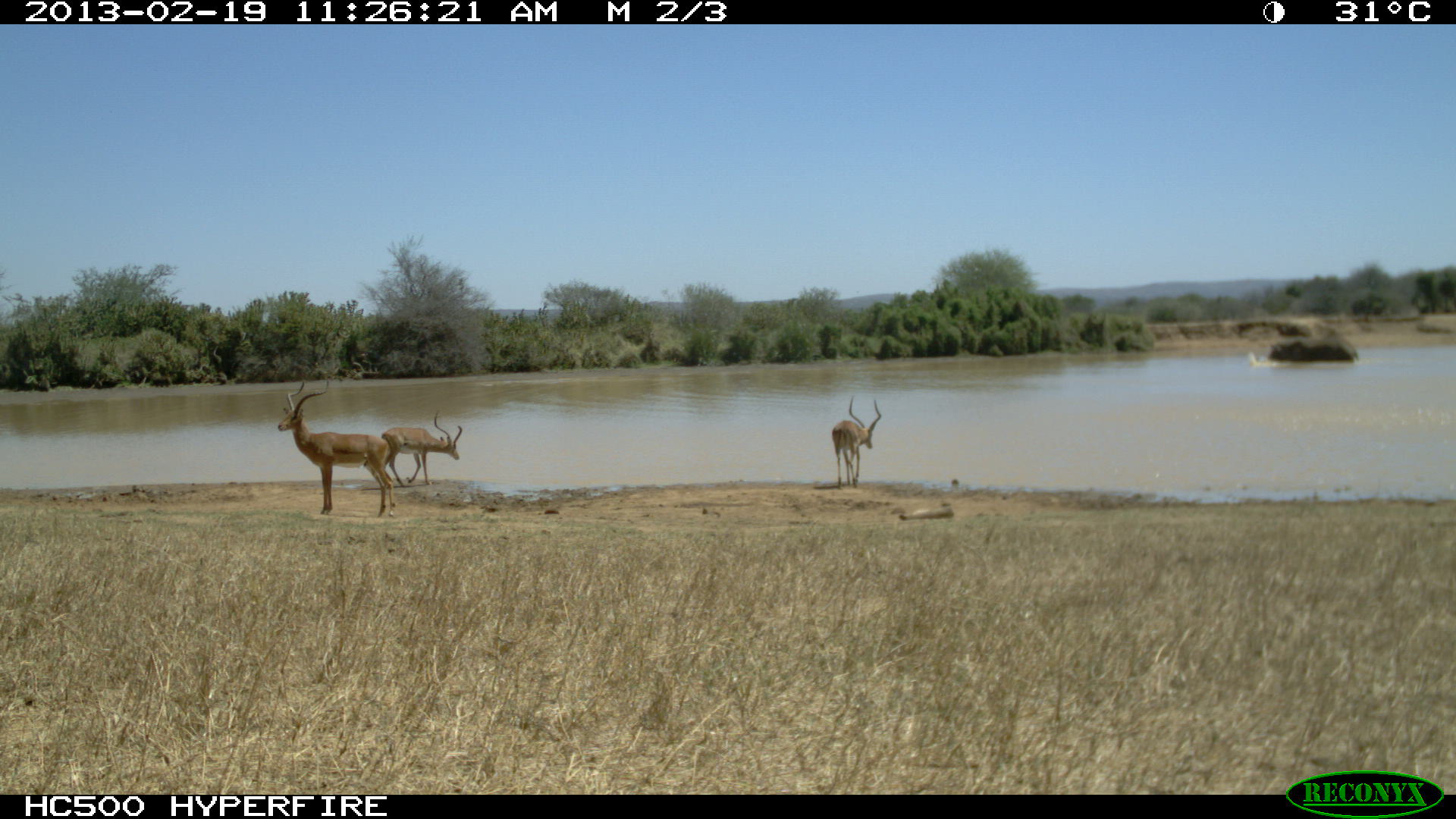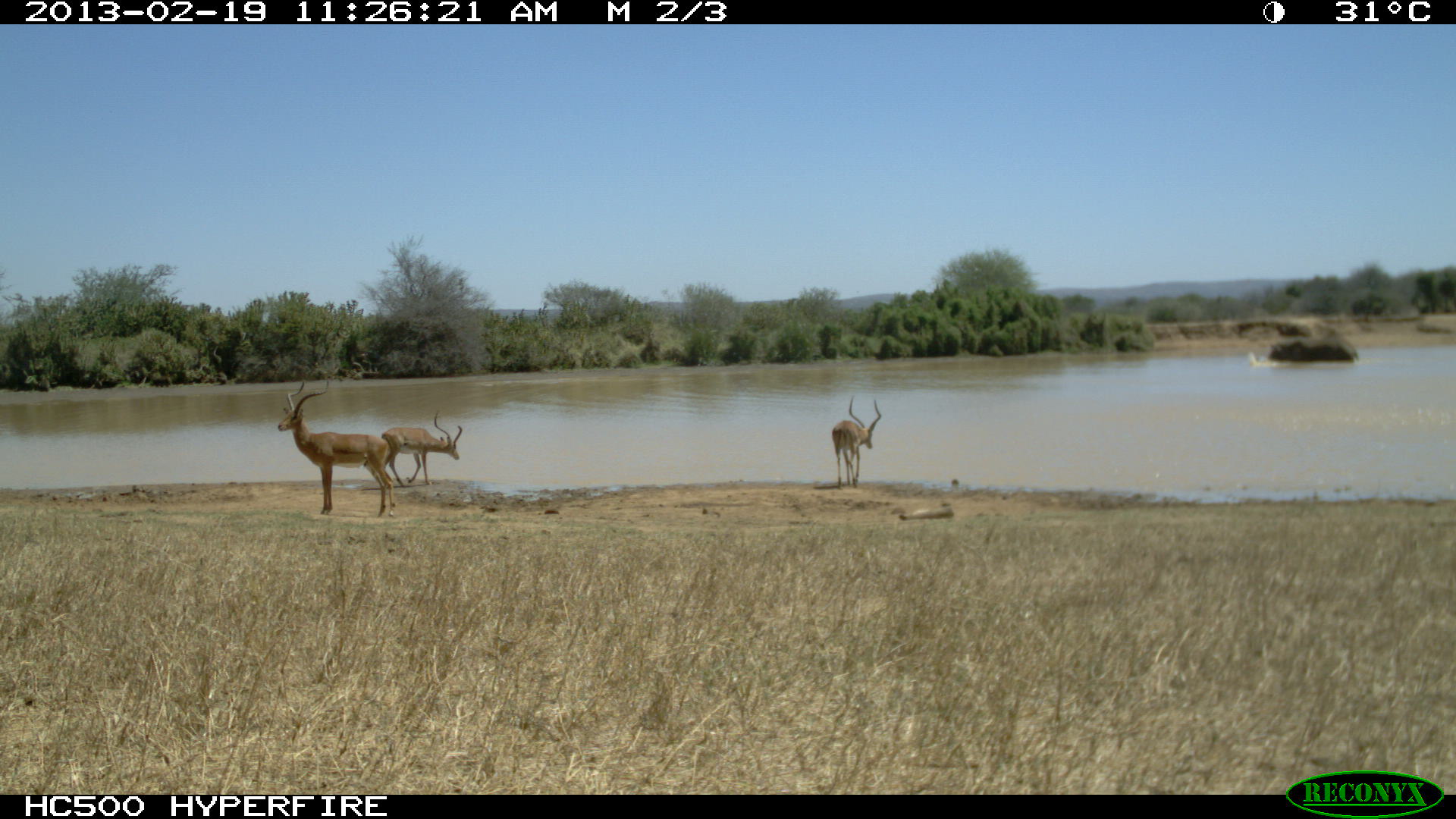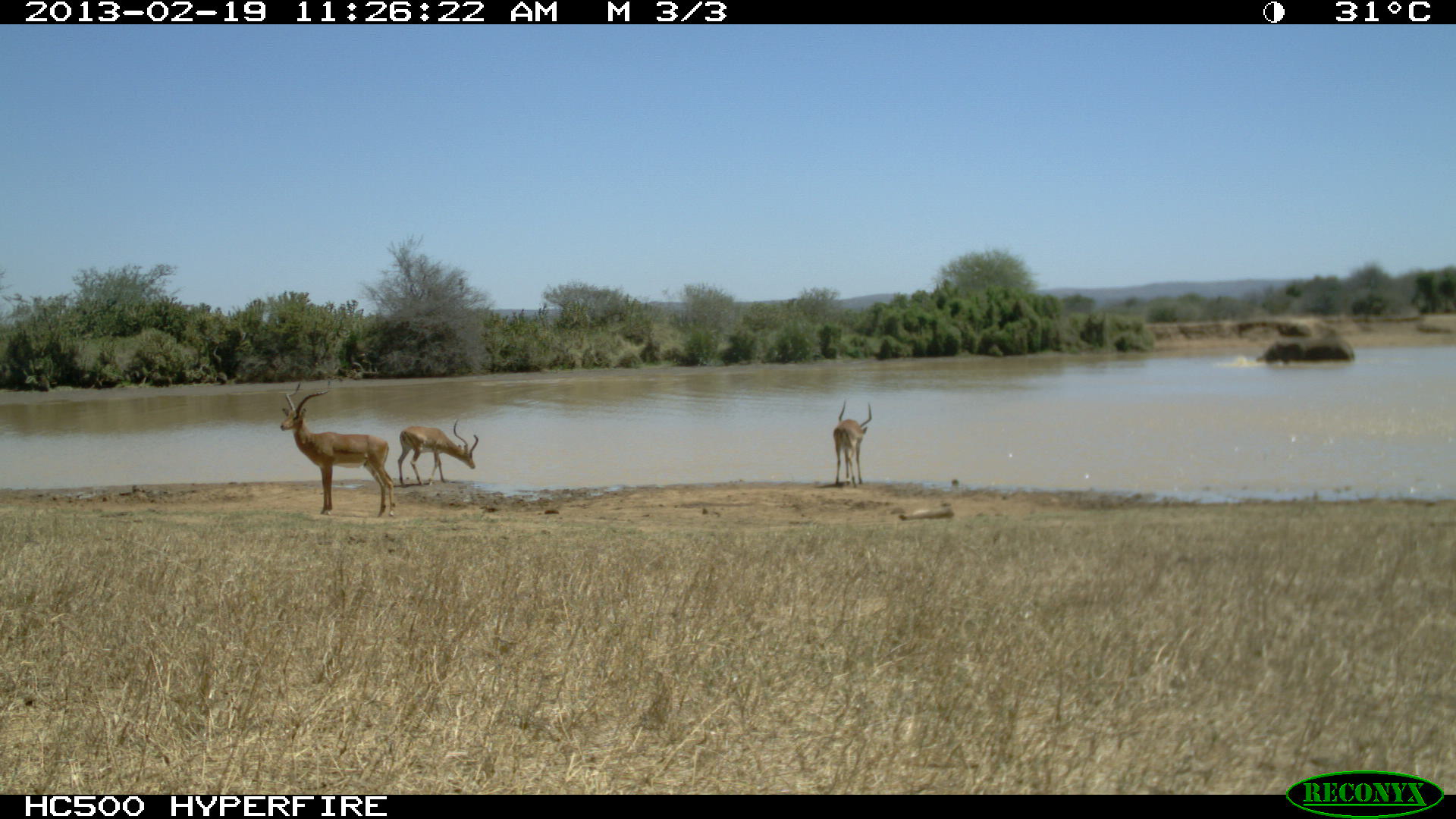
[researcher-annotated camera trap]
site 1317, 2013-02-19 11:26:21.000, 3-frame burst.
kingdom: Animalia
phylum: Chordata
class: Mammalia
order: Artiodactyla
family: Bovidae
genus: Aepyceros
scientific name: Aepyceros melampus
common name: impala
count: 3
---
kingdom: Animalia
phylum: Chordata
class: Mammalia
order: Proboscidea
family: Elephantidae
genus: Loxodonta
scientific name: Loxodonta africana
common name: african bush elephant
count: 1